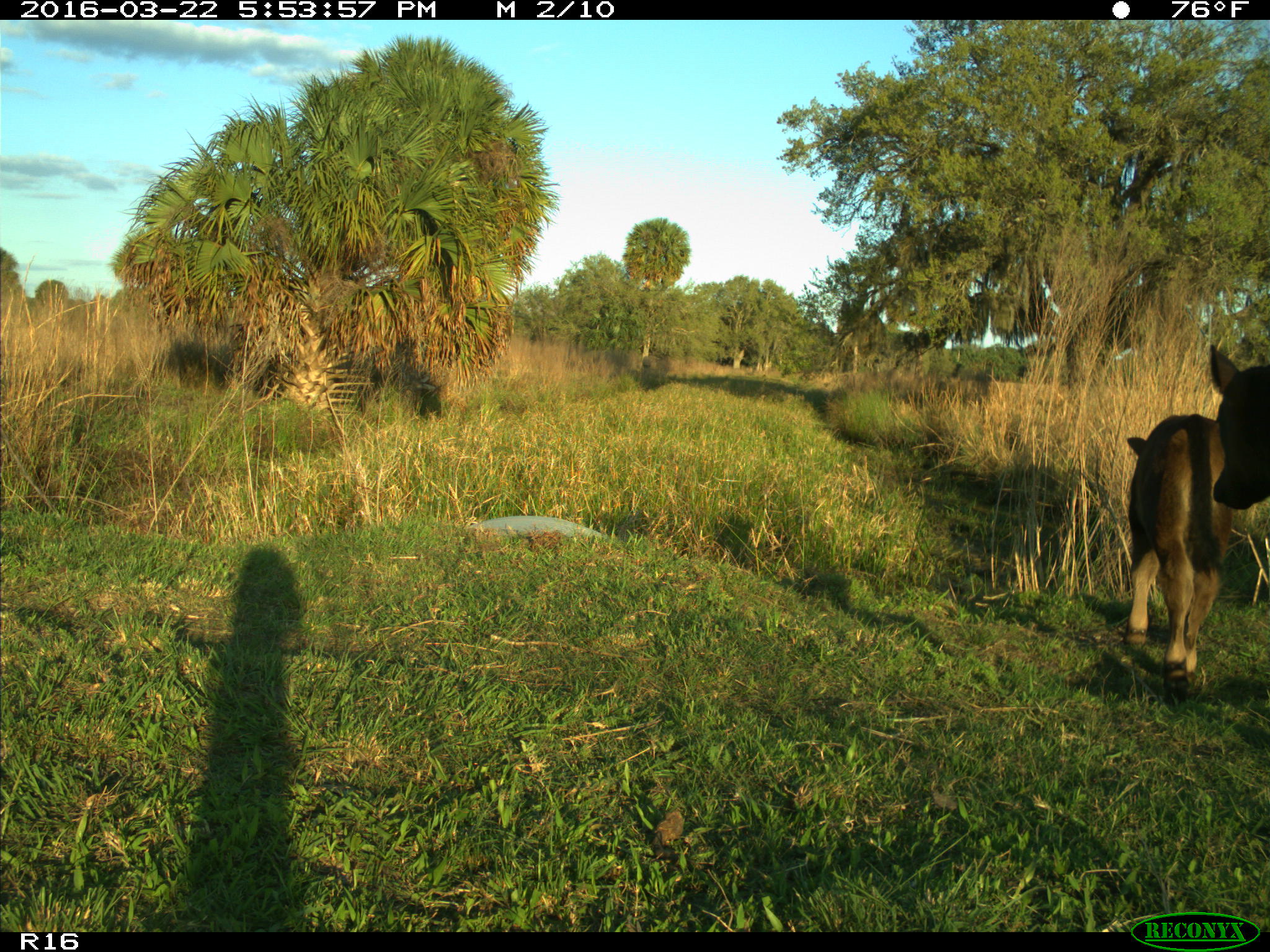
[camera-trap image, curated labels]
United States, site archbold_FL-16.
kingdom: Animalia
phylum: Chordata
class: Mammalia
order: Artiodactyla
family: Bovidae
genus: Bos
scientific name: Bos taurus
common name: domestic cow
Bos taurus (domestic cow).